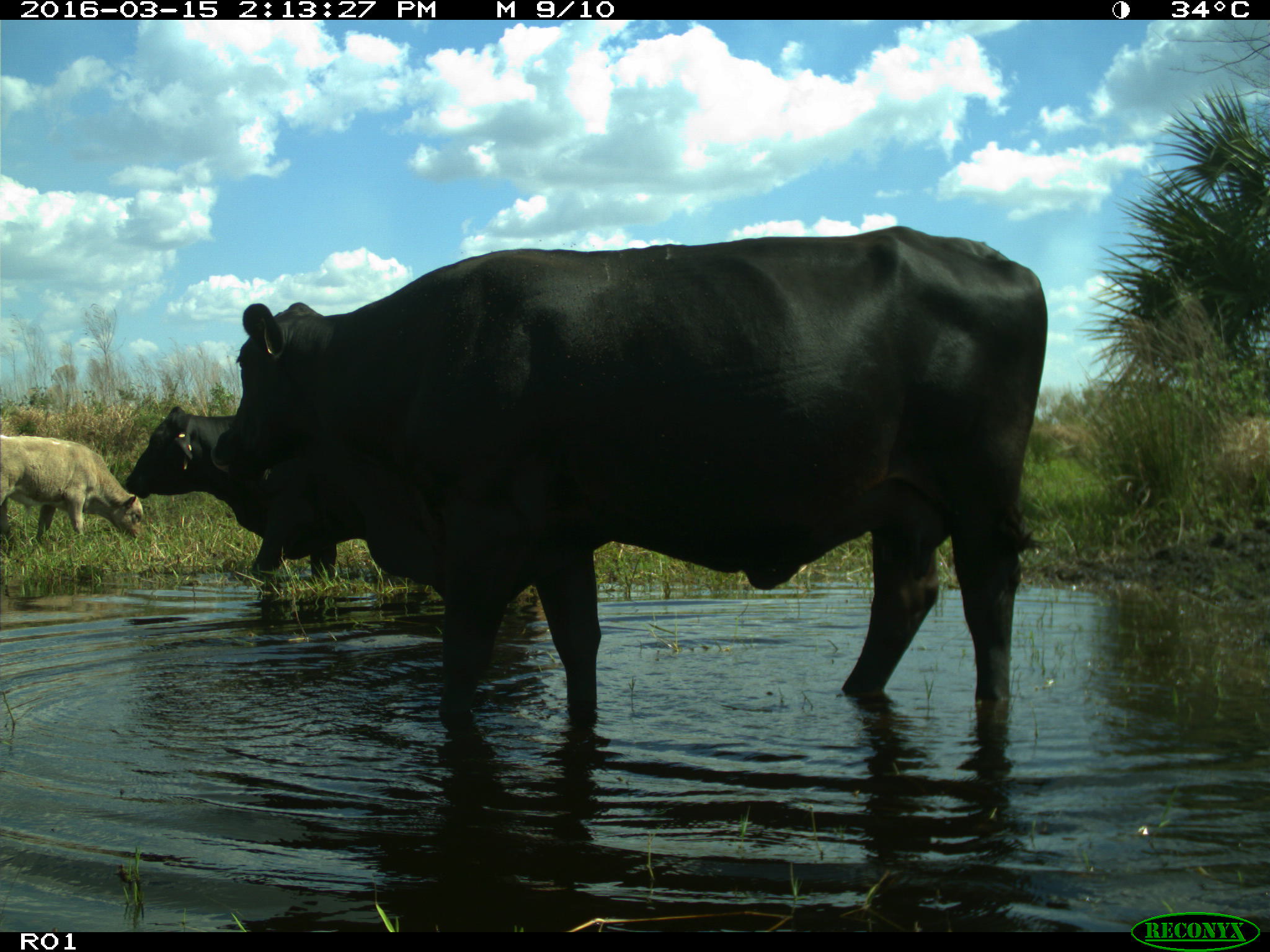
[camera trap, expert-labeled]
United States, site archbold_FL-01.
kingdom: Animalia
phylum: Chordata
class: Mammalia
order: Artiodactyla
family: Bovidae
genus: Bos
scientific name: Bos taurus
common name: domestic cow